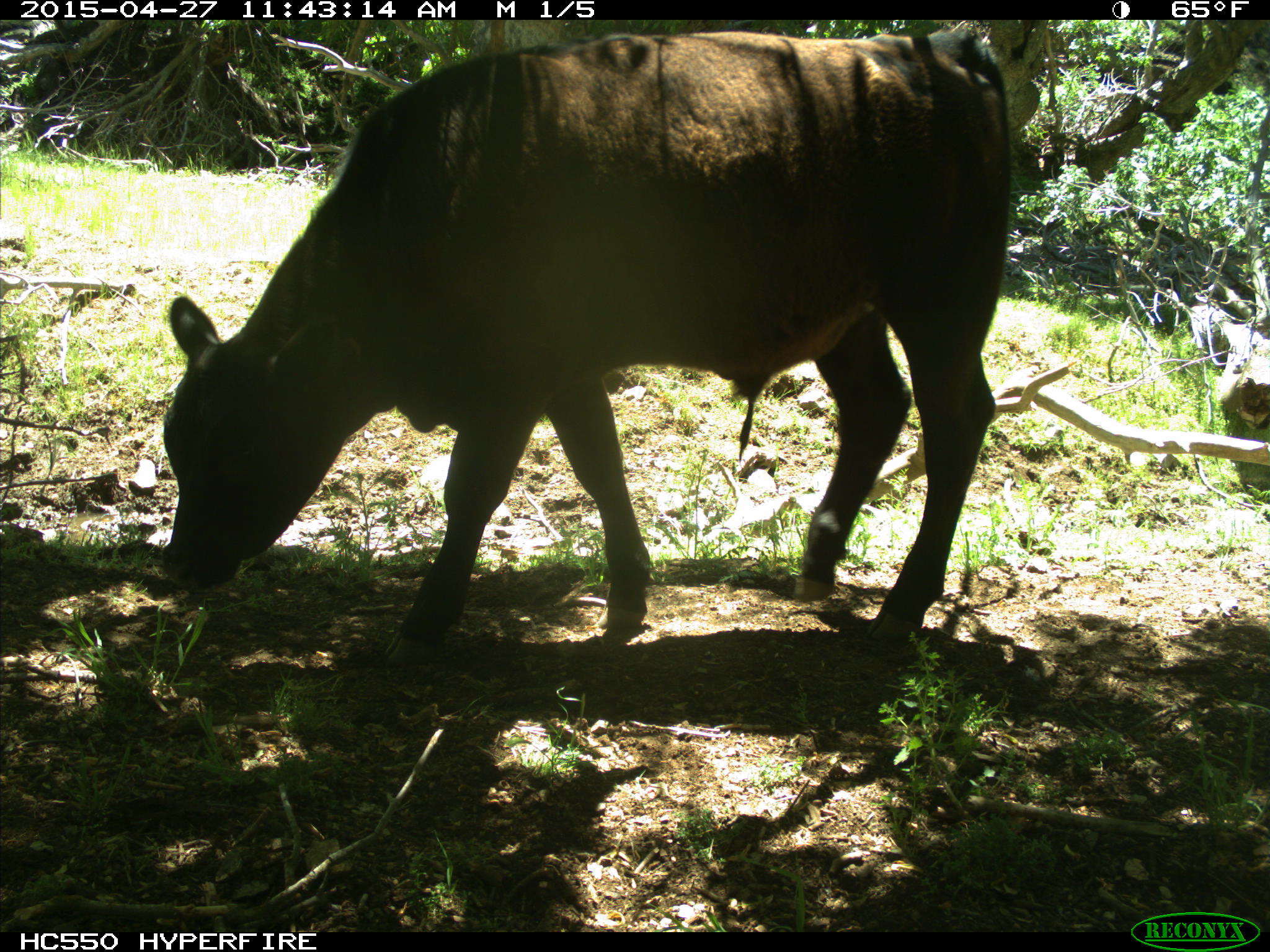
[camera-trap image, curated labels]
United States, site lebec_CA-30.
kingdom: Animalia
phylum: Chordata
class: Mammalia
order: Artiodactyla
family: Bovidae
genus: Bos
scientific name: Bos taurus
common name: domestic cow